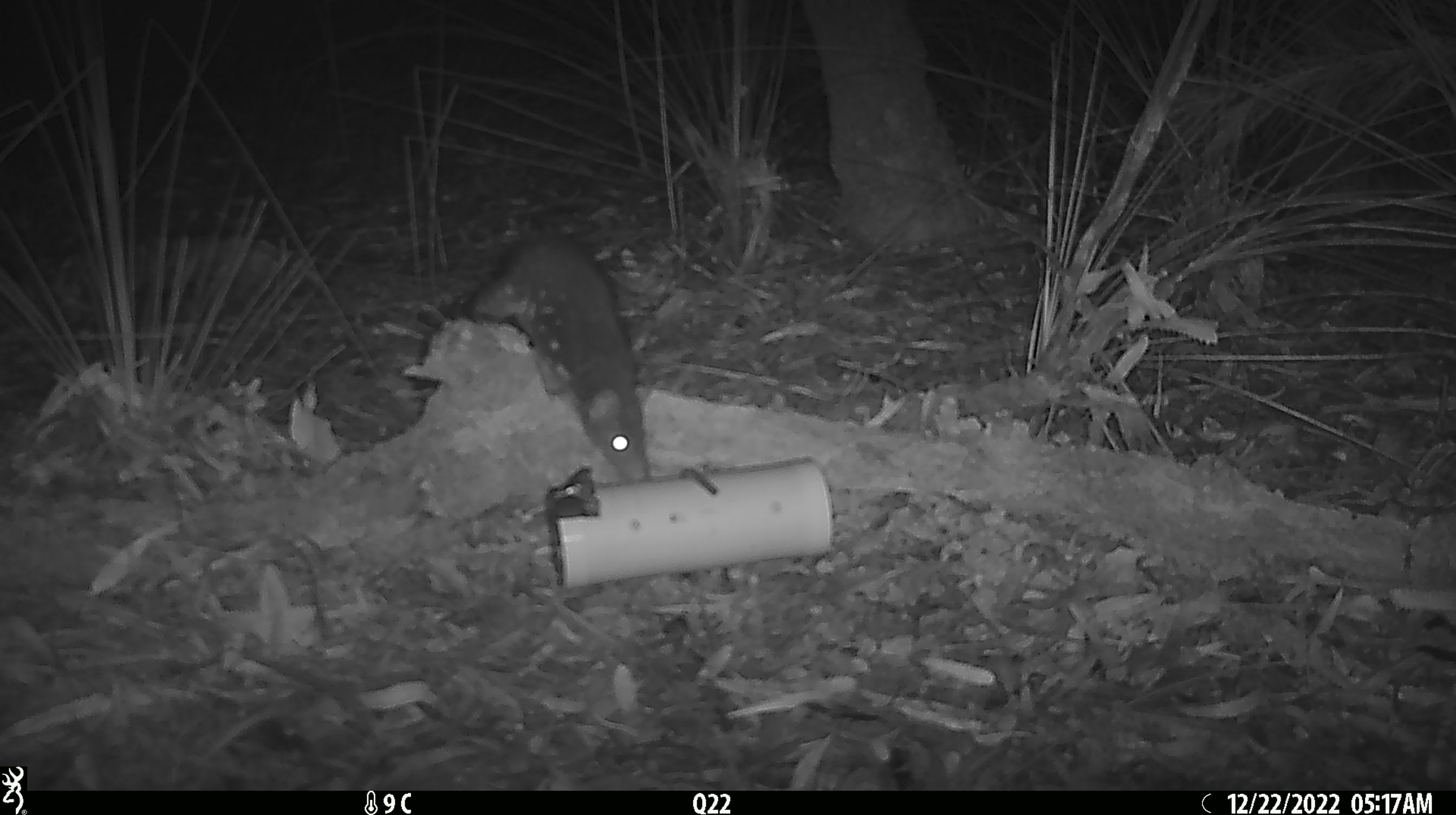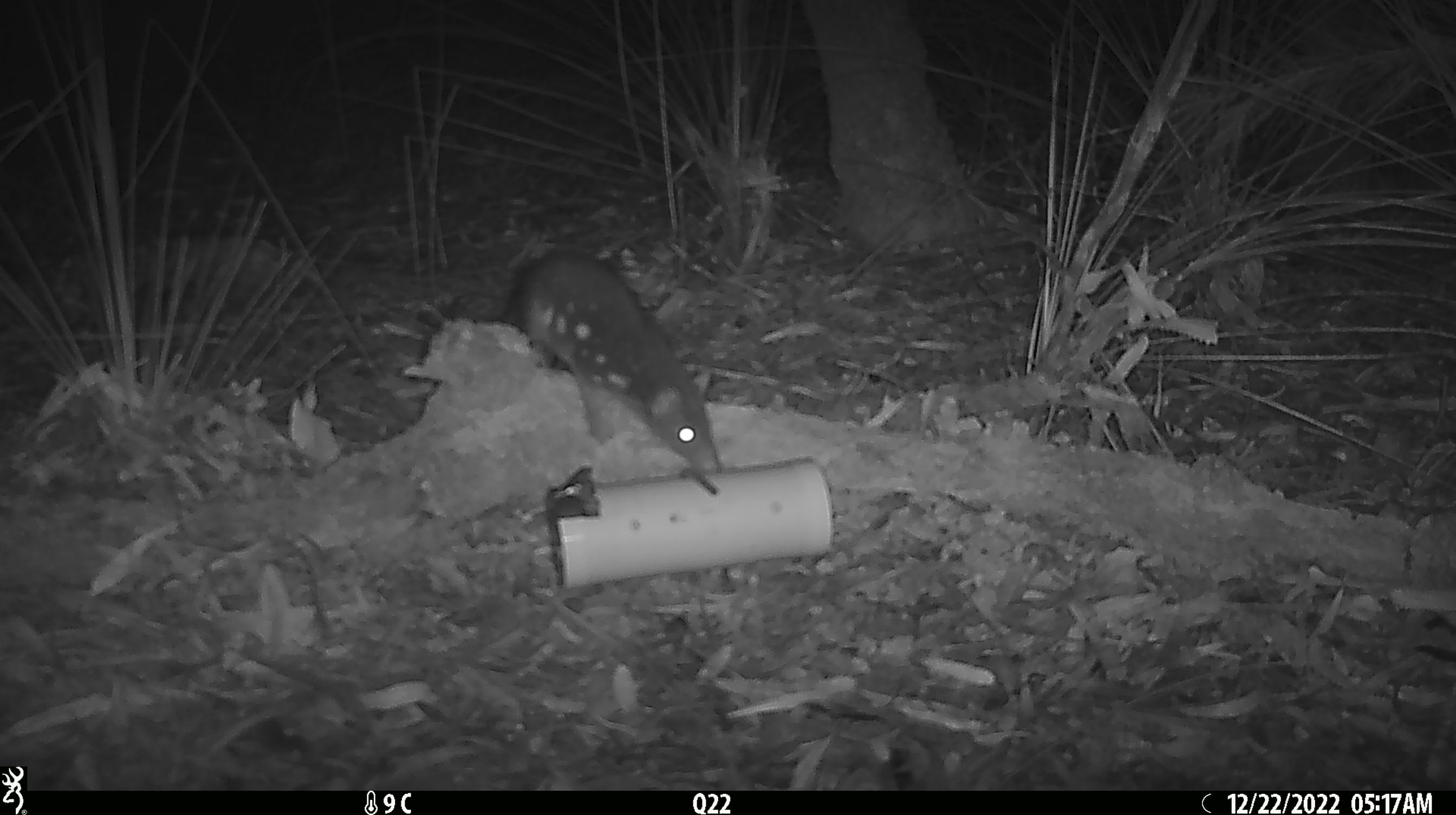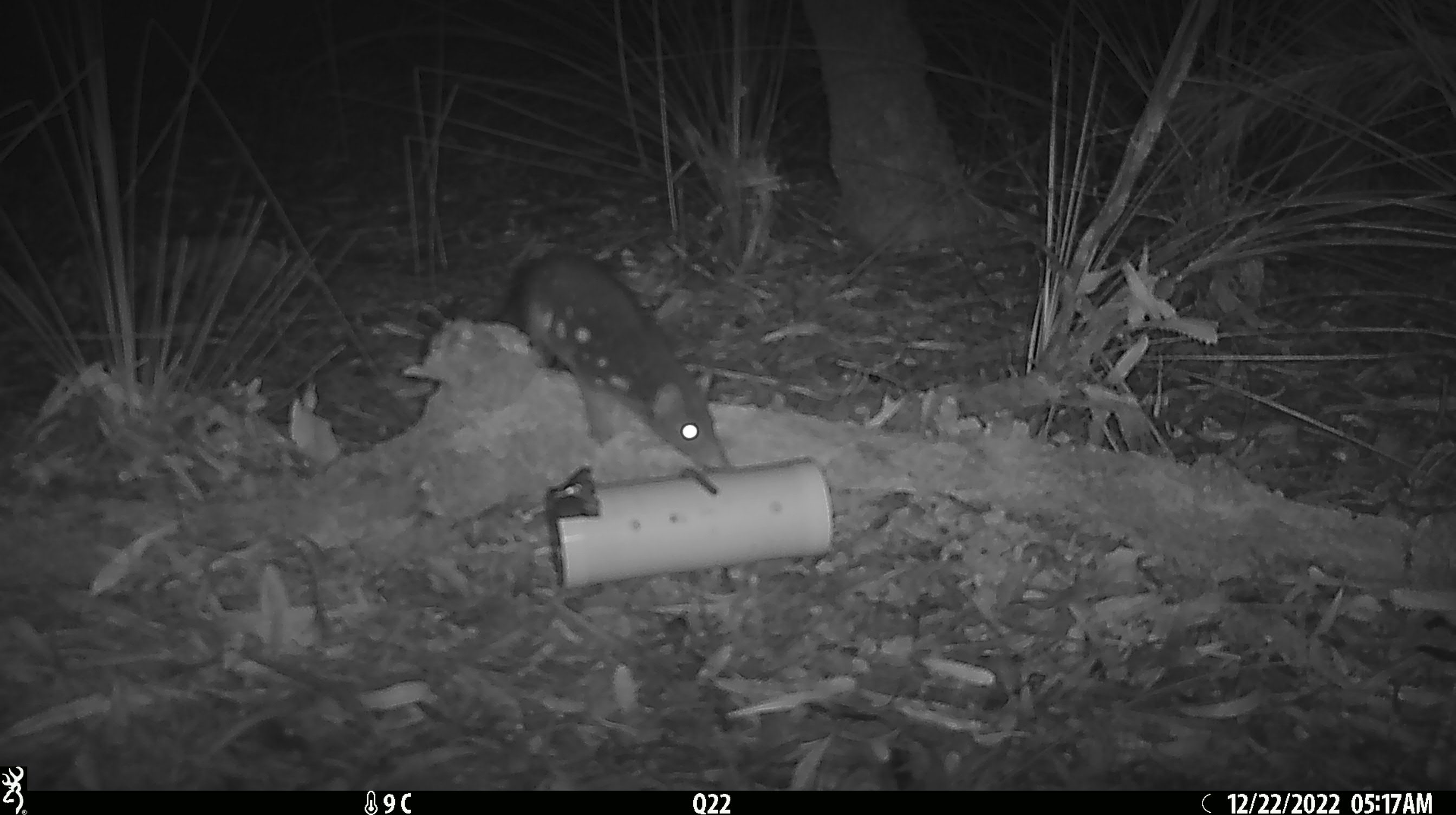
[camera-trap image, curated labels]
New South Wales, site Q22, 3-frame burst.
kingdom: Animalia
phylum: Chordata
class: Mammalia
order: Dasyuromorphia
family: Dasyuridae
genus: Dasyurus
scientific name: Dasyurus maculatus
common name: spotted-tailed quoll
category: quoll